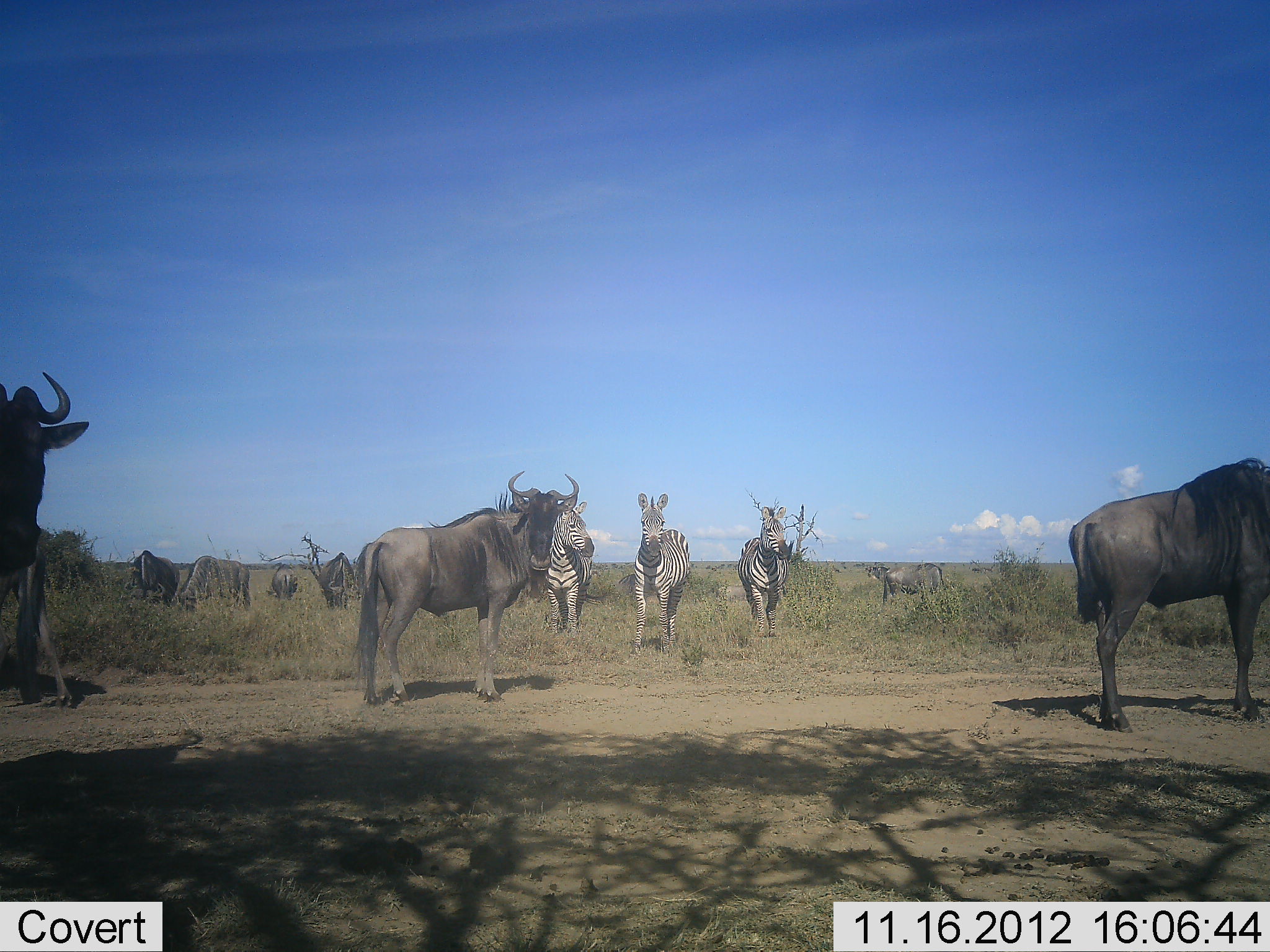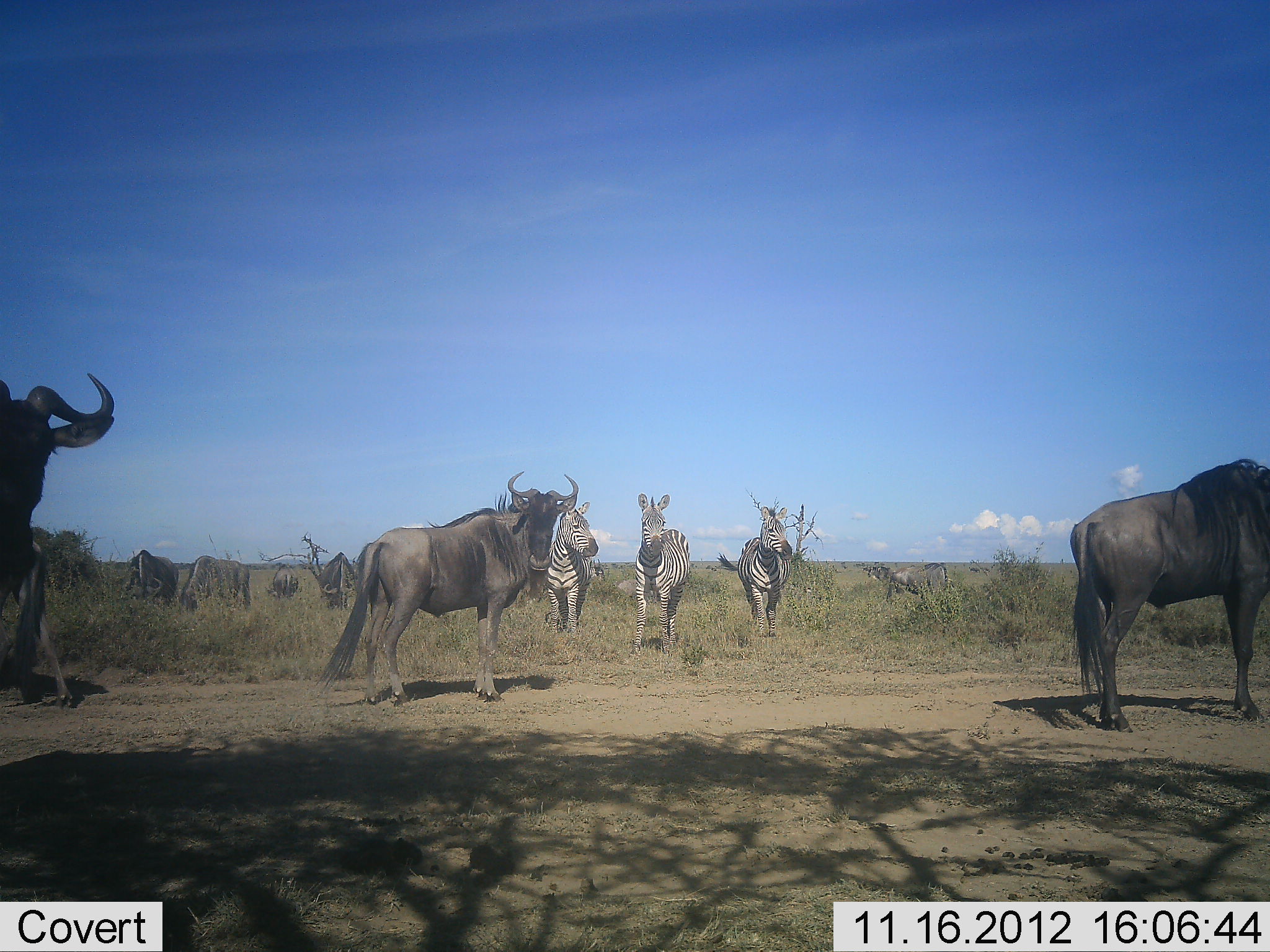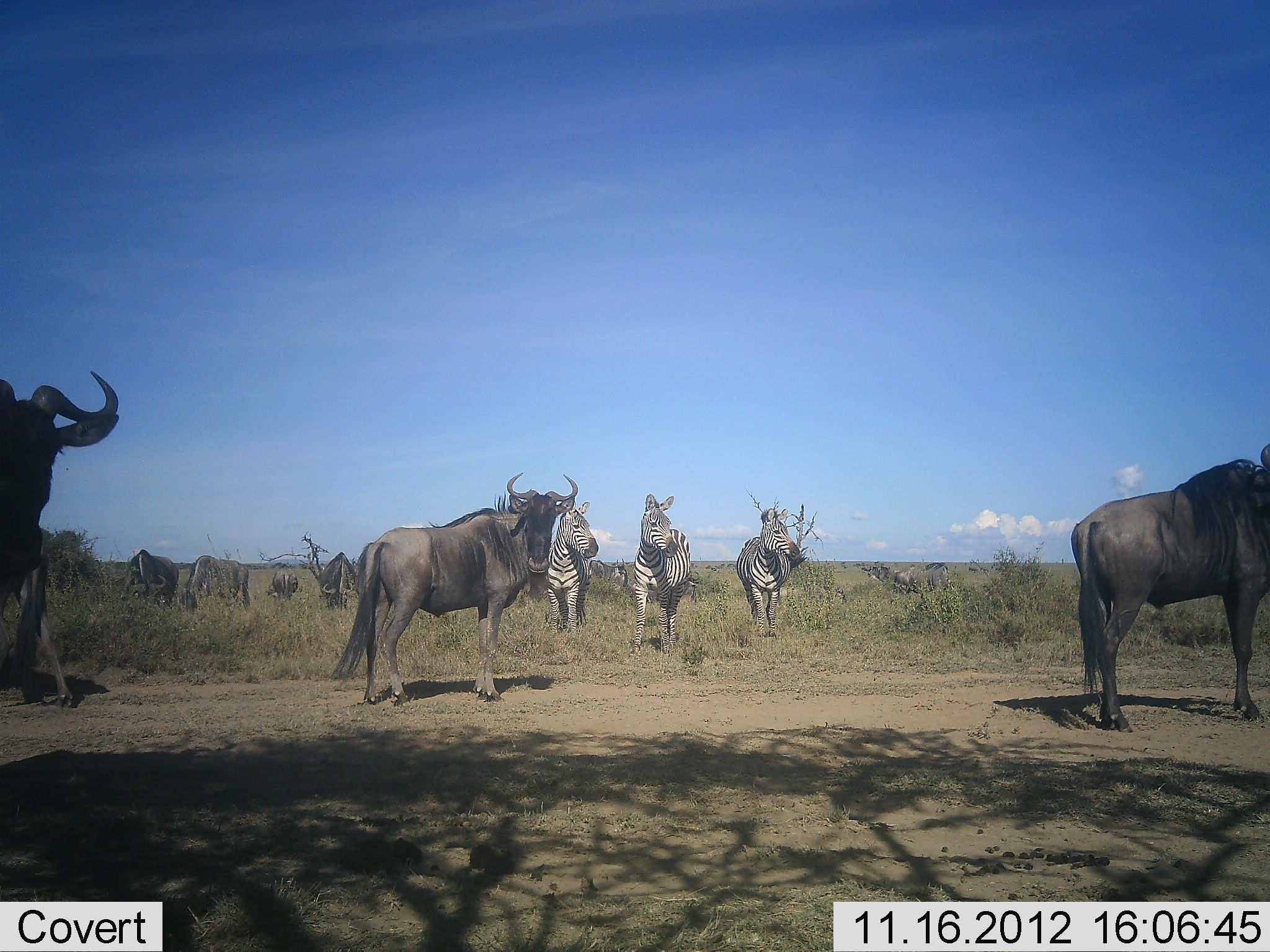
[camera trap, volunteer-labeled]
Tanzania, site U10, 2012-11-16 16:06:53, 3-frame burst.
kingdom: Animalia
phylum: Chordata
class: Mammalia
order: Artiodactyla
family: Bovidae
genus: Connochaetes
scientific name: Connochaetes taurinus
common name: blue wildebeest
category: wildebeest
Wildebeest (blue wildebeest) (Connochaetes taurinus), count 8. Behavior (volunteer vote fractions): standing 100%, resting 0%, moving 0%, interacting 0%. Young present (vote fraction): 0%. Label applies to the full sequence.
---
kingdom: Animalia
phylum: Chordata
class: Mammalia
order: Perissodactyla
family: Equidae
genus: Equus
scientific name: Equus quagga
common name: plains zebra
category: zebra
Zebra (plains zebra) (Equus quagga), count 3. Behavior (volunteer vote fractions): standing 90%, resting 0%, moving 20%, interacting 0%. Young present (vote fraction): 0%. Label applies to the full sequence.